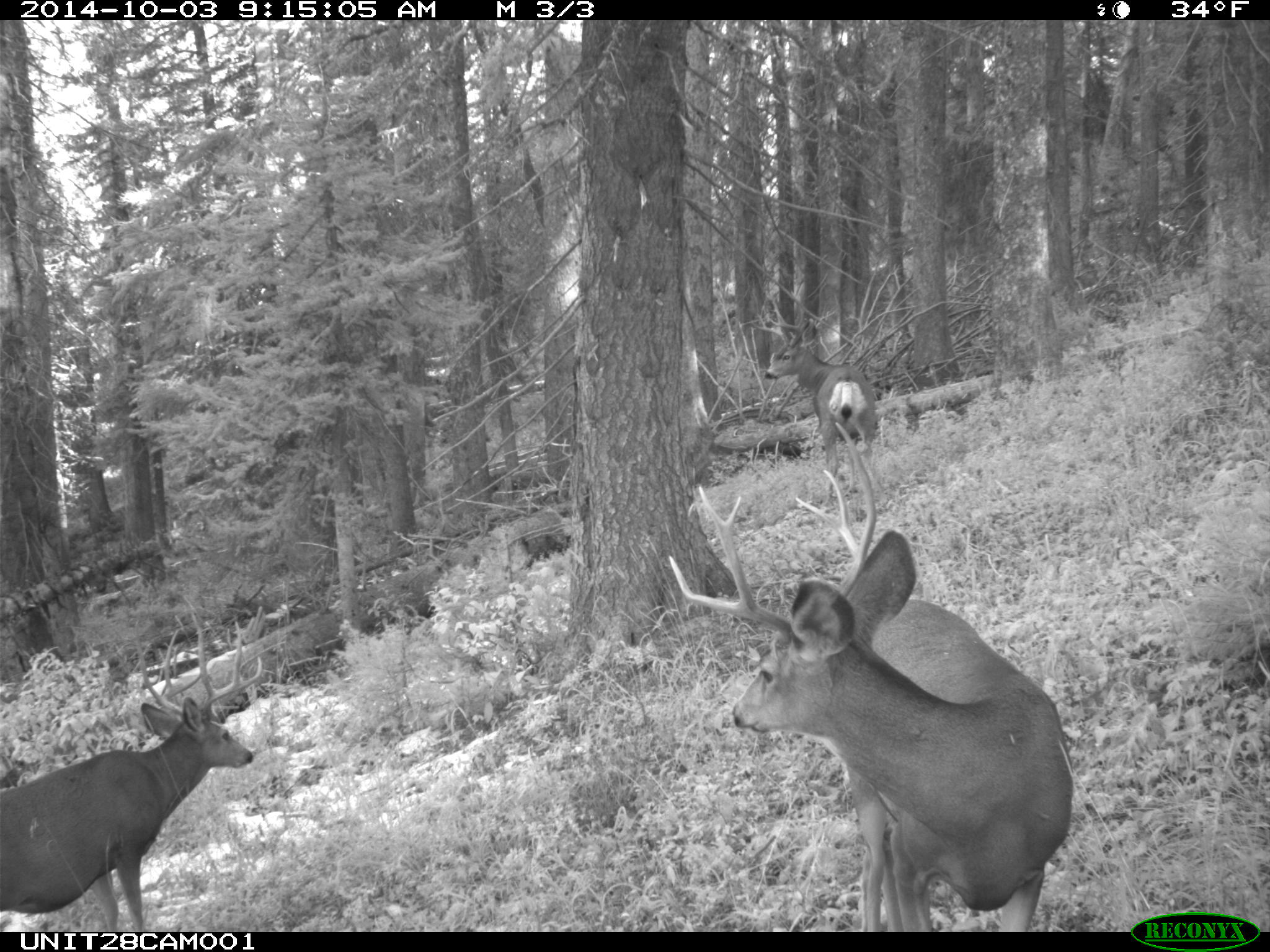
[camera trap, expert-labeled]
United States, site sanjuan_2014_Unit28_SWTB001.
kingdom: Animalia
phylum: Chordata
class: Mammalia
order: Artiodactyla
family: Cervidae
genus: Odocoileus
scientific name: Odocoileus hemionus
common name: mule deer